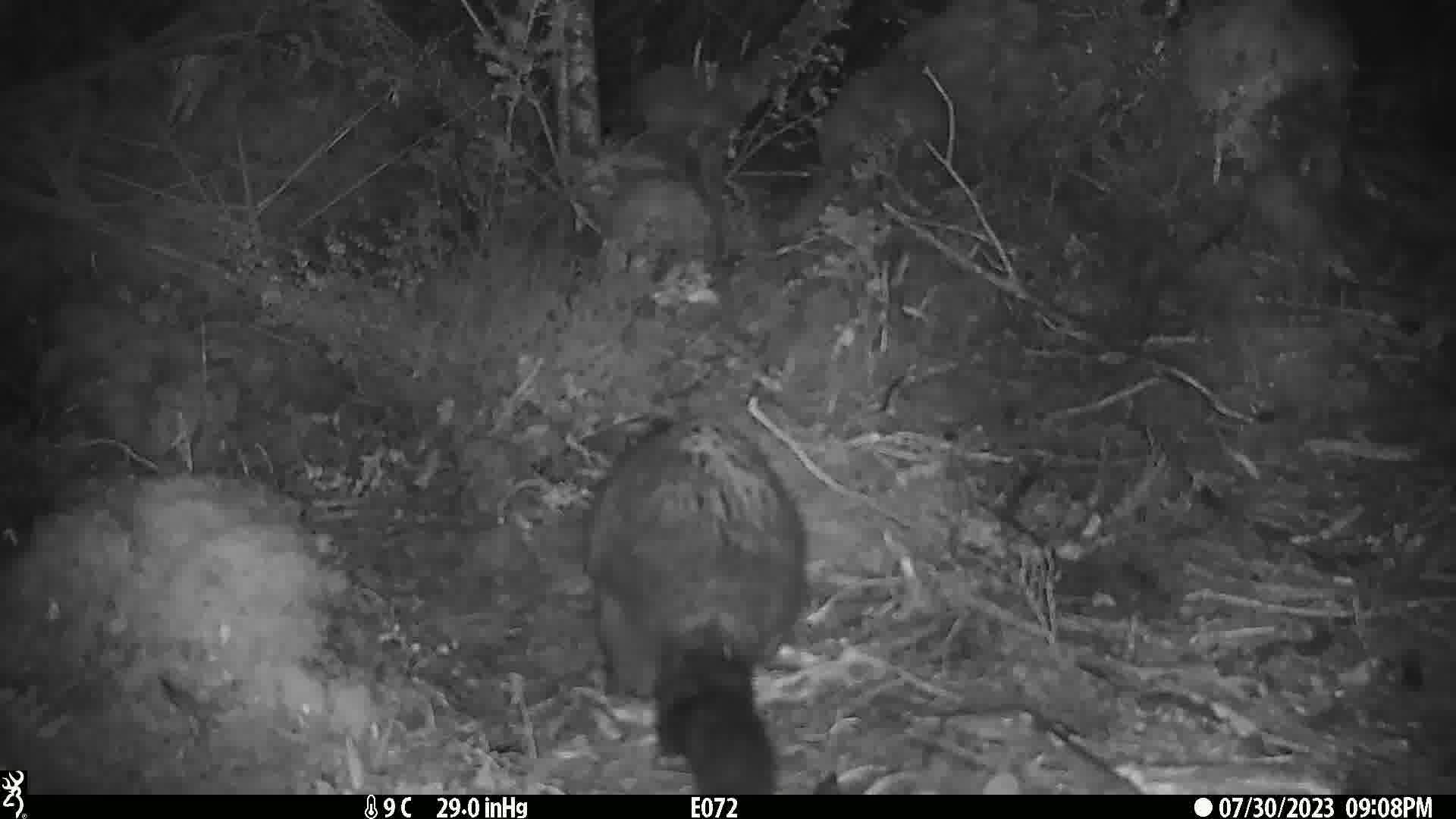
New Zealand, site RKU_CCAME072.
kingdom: Animalia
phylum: Chordata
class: Mammalia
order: Diprotodontia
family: Phalangeridae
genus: Trichosurus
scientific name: Trichosurus vulpecula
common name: common brushtail possum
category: possum